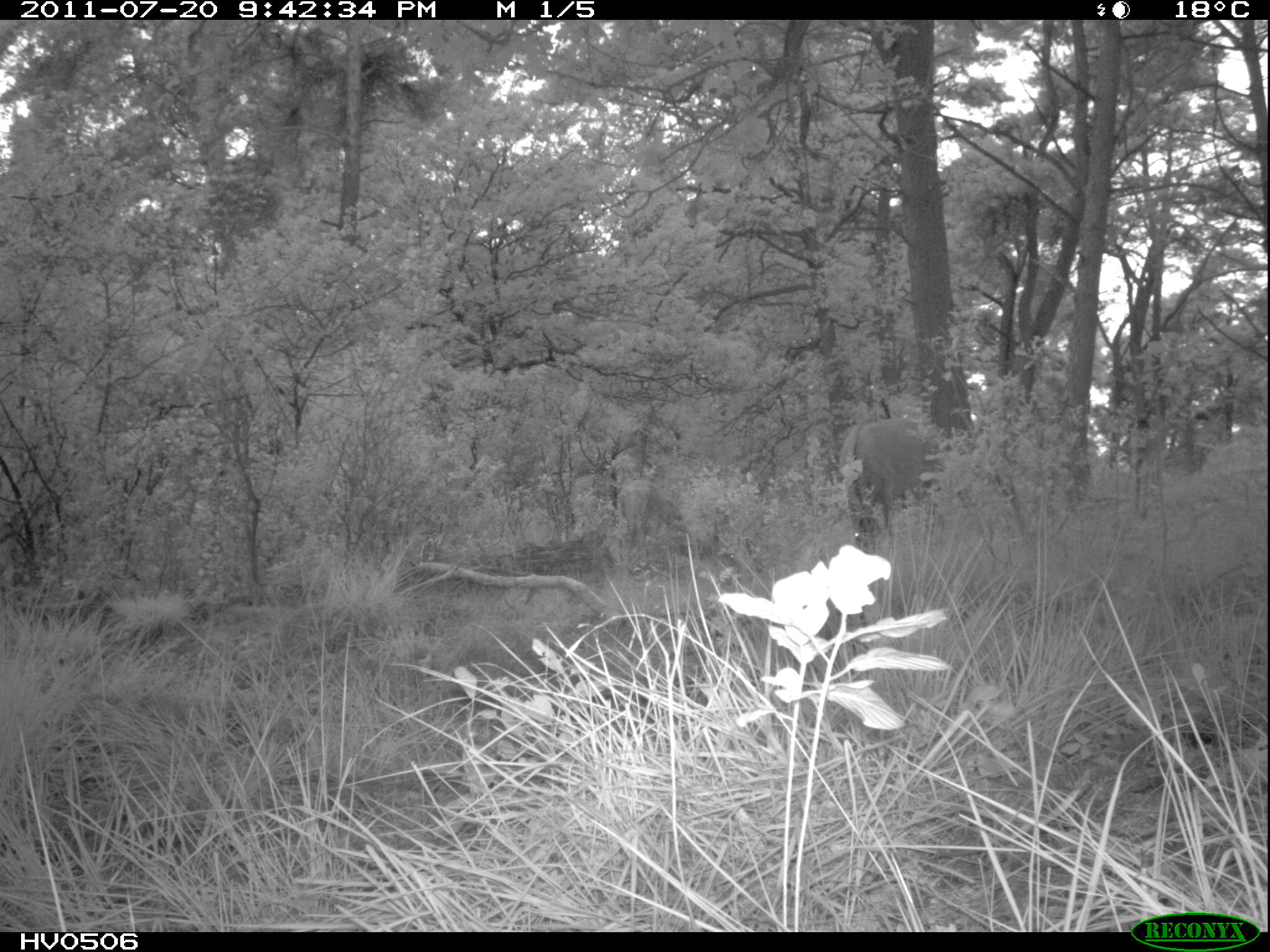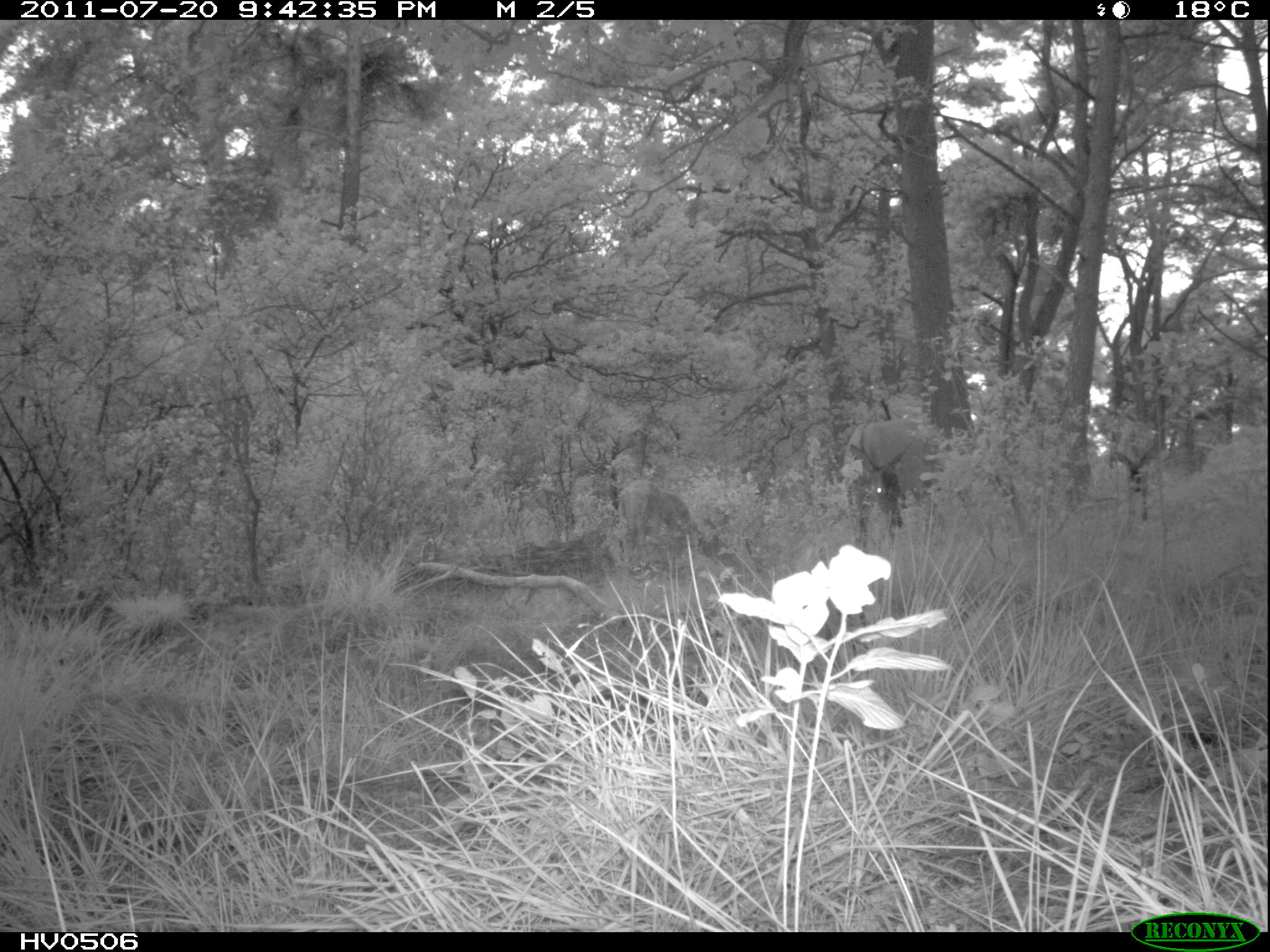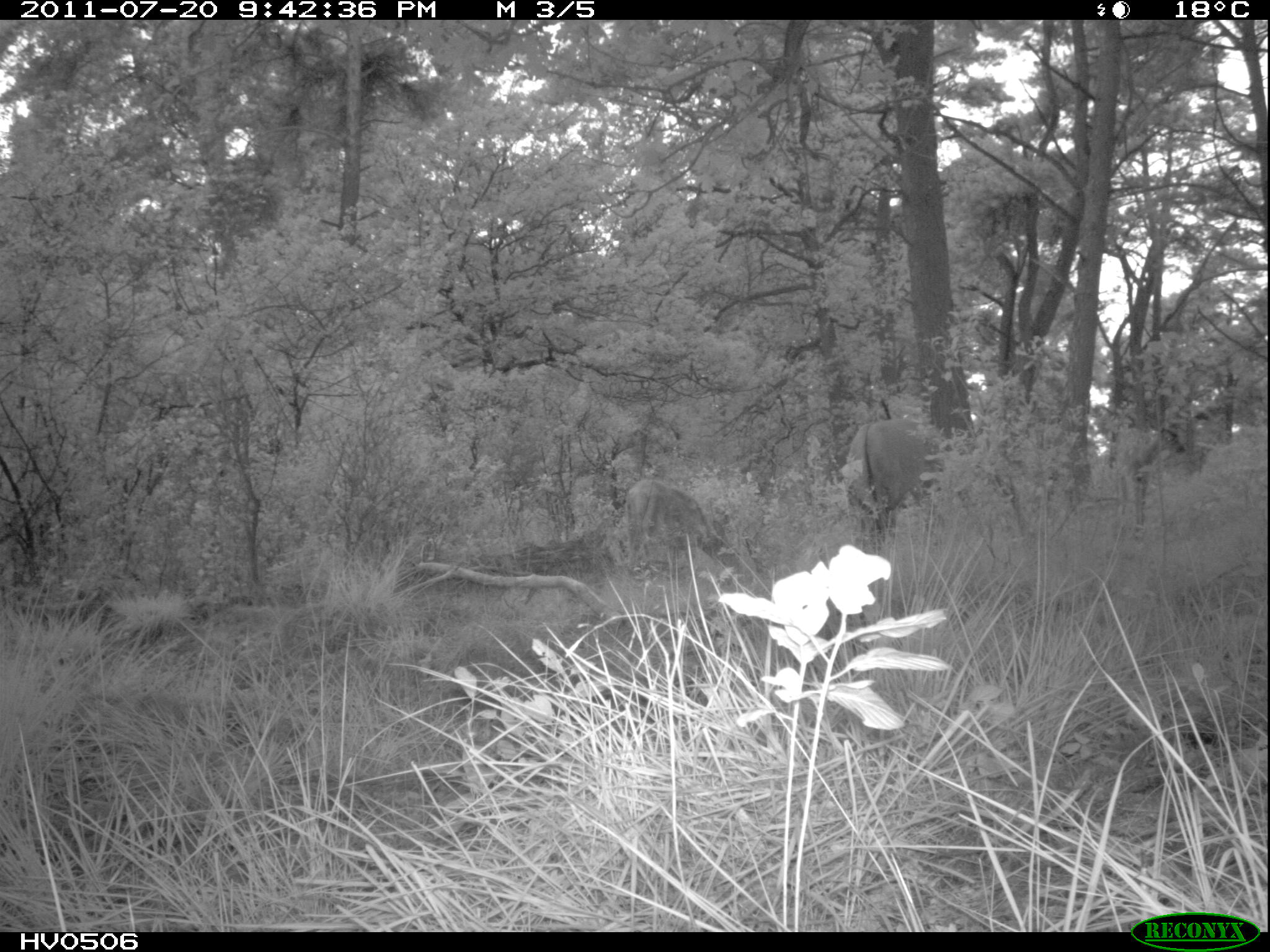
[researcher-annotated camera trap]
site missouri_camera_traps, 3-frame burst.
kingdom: Animalia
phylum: Chordata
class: Mammalia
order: Artiodactyla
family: Cervidae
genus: Cervus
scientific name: Cervus elaphus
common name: red deer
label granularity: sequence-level